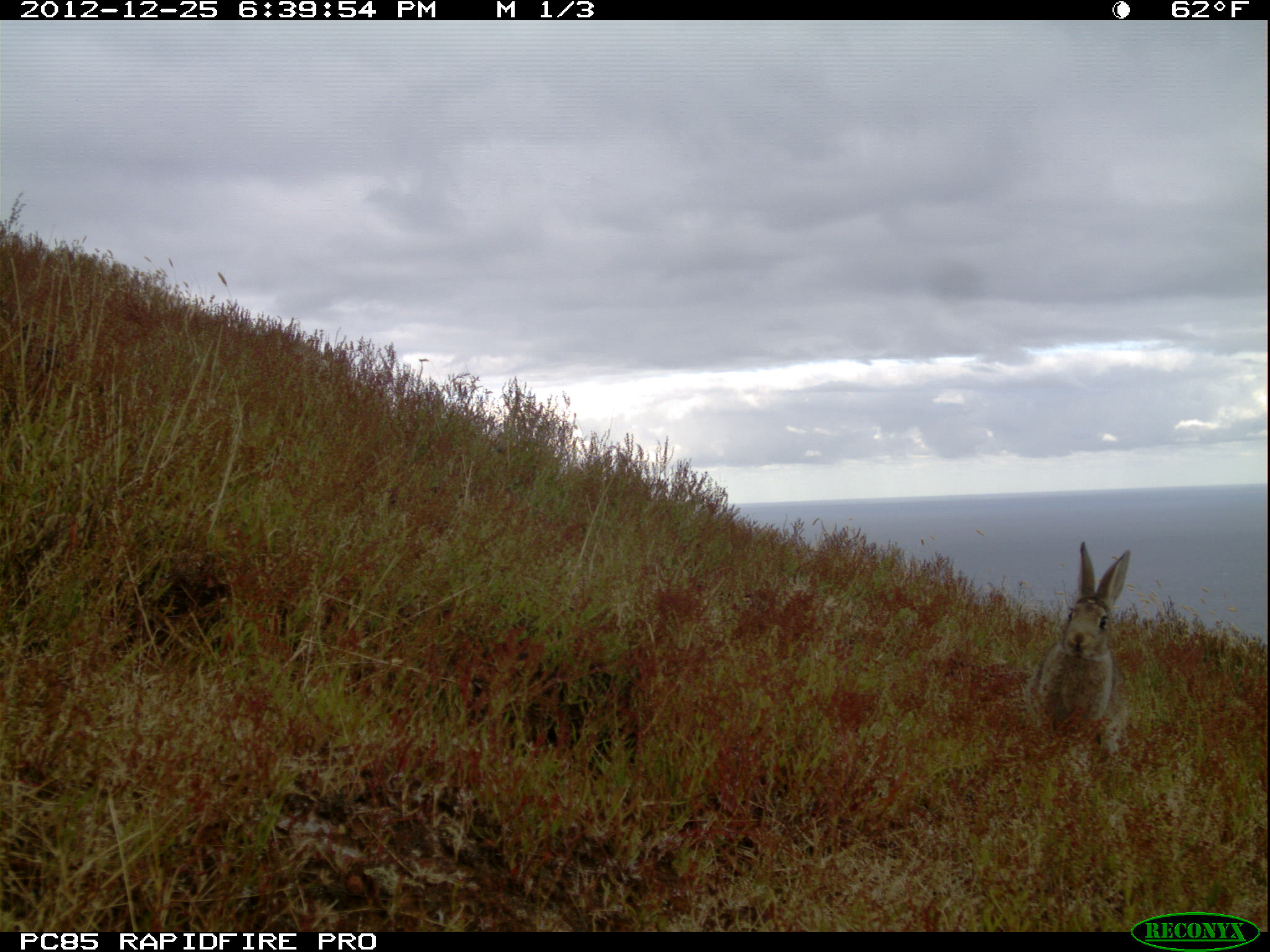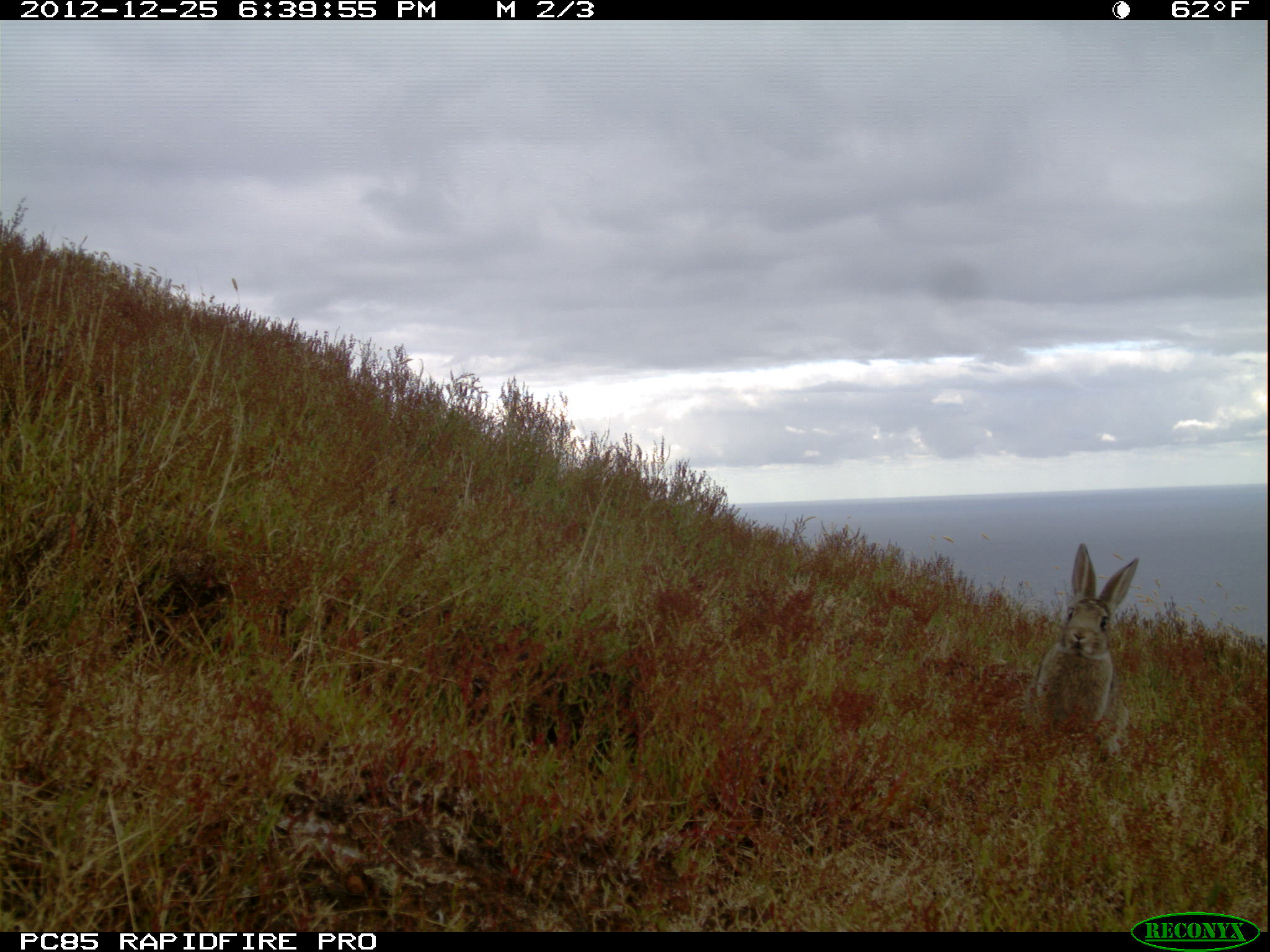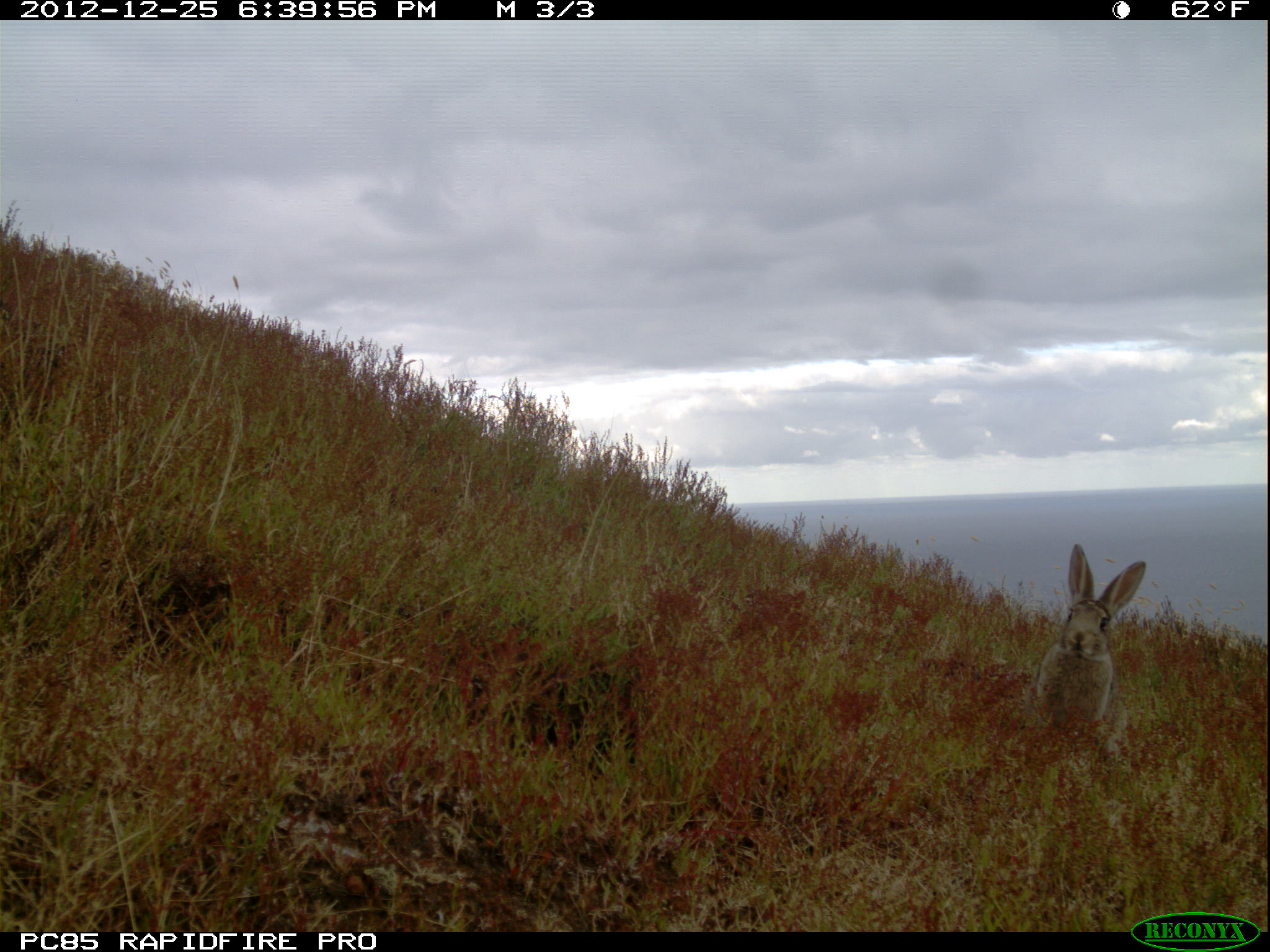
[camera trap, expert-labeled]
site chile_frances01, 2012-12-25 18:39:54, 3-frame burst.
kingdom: Animalia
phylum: Chordata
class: Mammalia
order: Lagomorpha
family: Leporidae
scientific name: Leporidae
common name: rabbits and hares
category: rabbit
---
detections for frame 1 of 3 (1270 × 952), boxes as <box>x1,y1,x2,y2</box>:
rabbit: <box>1025,541,1132,757</box>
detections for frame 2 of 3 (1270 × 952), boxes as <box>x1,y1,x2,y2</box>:
rabbit: <box>1030,544,1142,740</box>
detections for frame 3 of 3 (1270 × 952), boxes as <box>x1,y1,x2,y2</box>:
rabbit: <box>1031,544,1148,739</box>